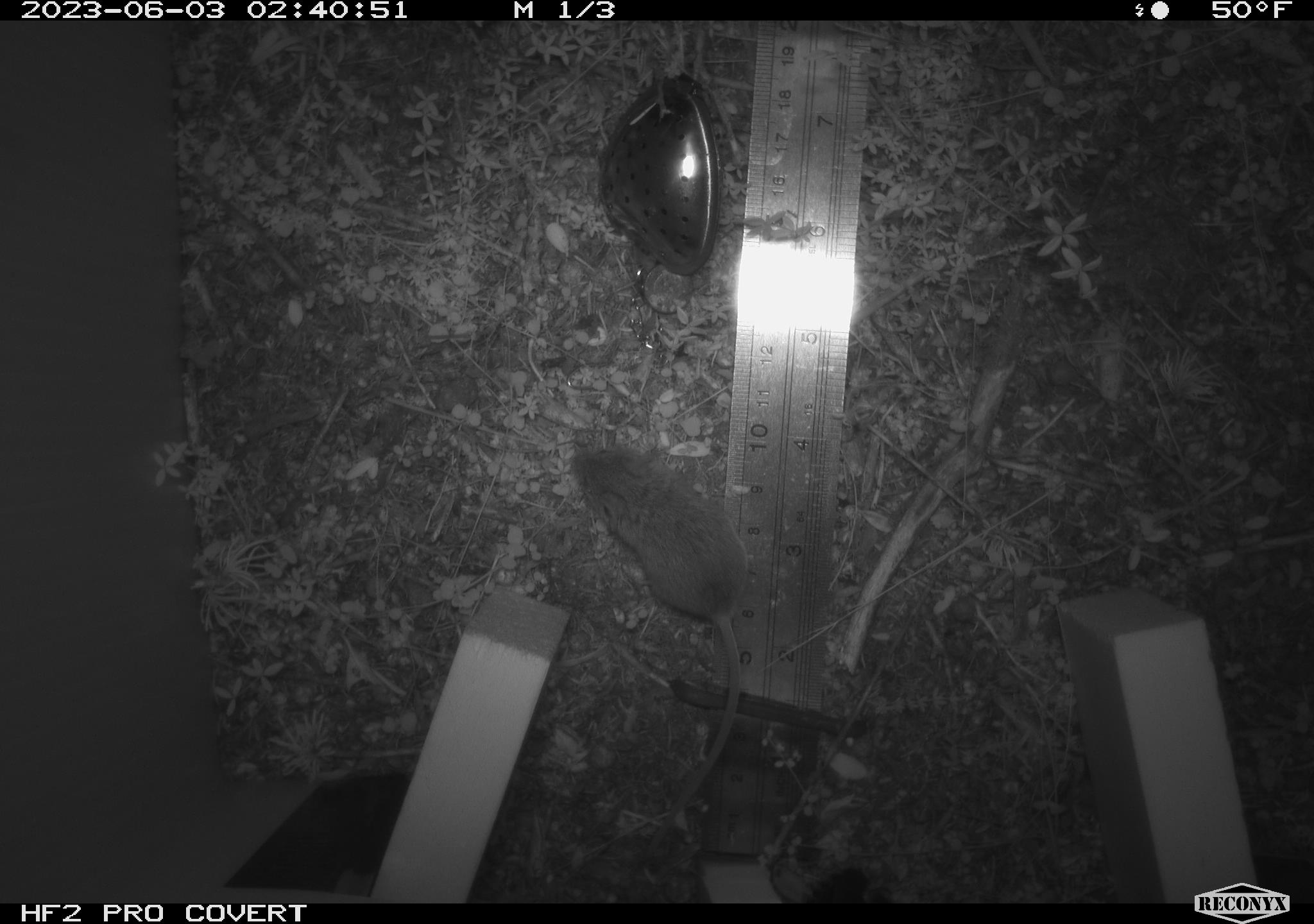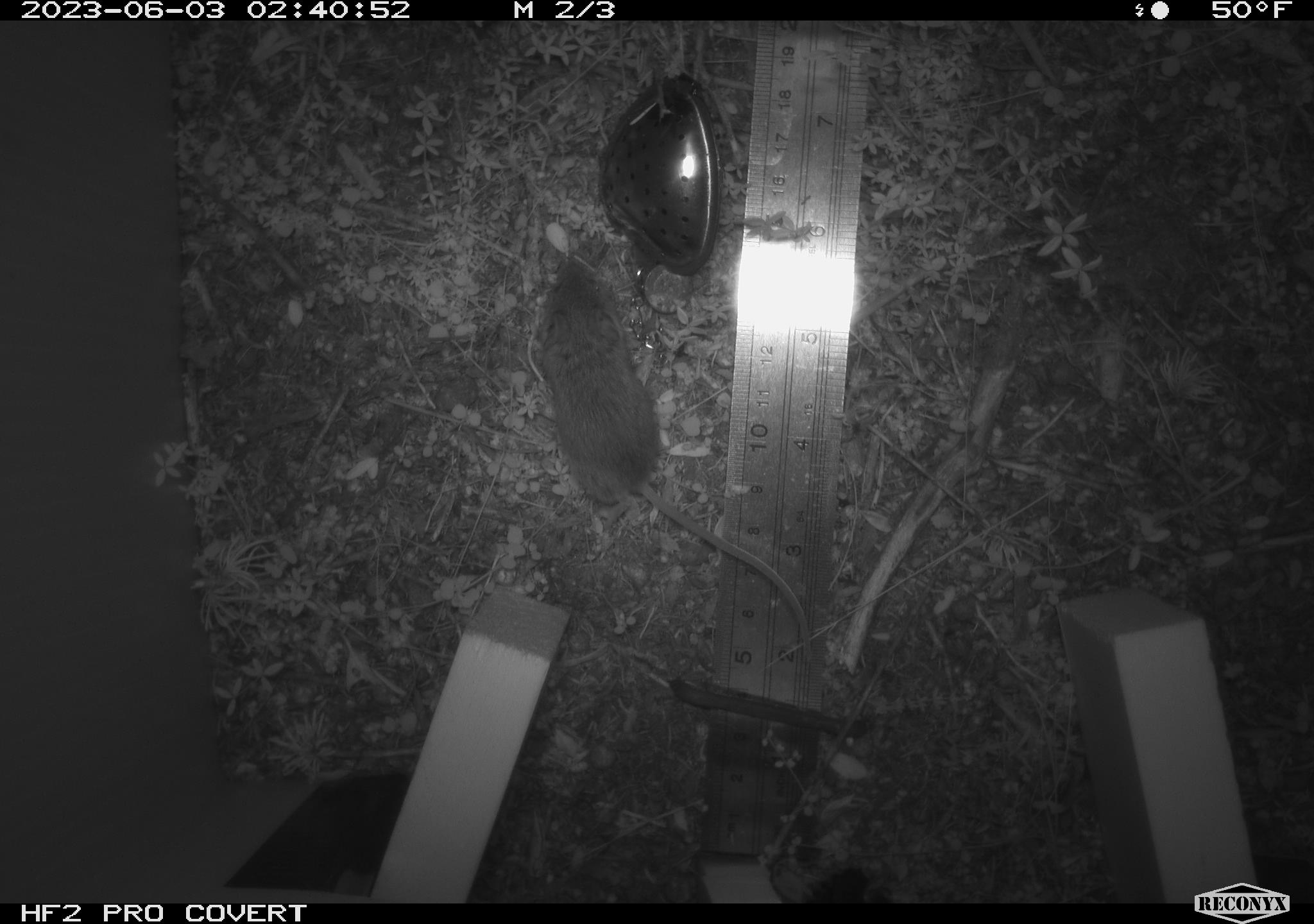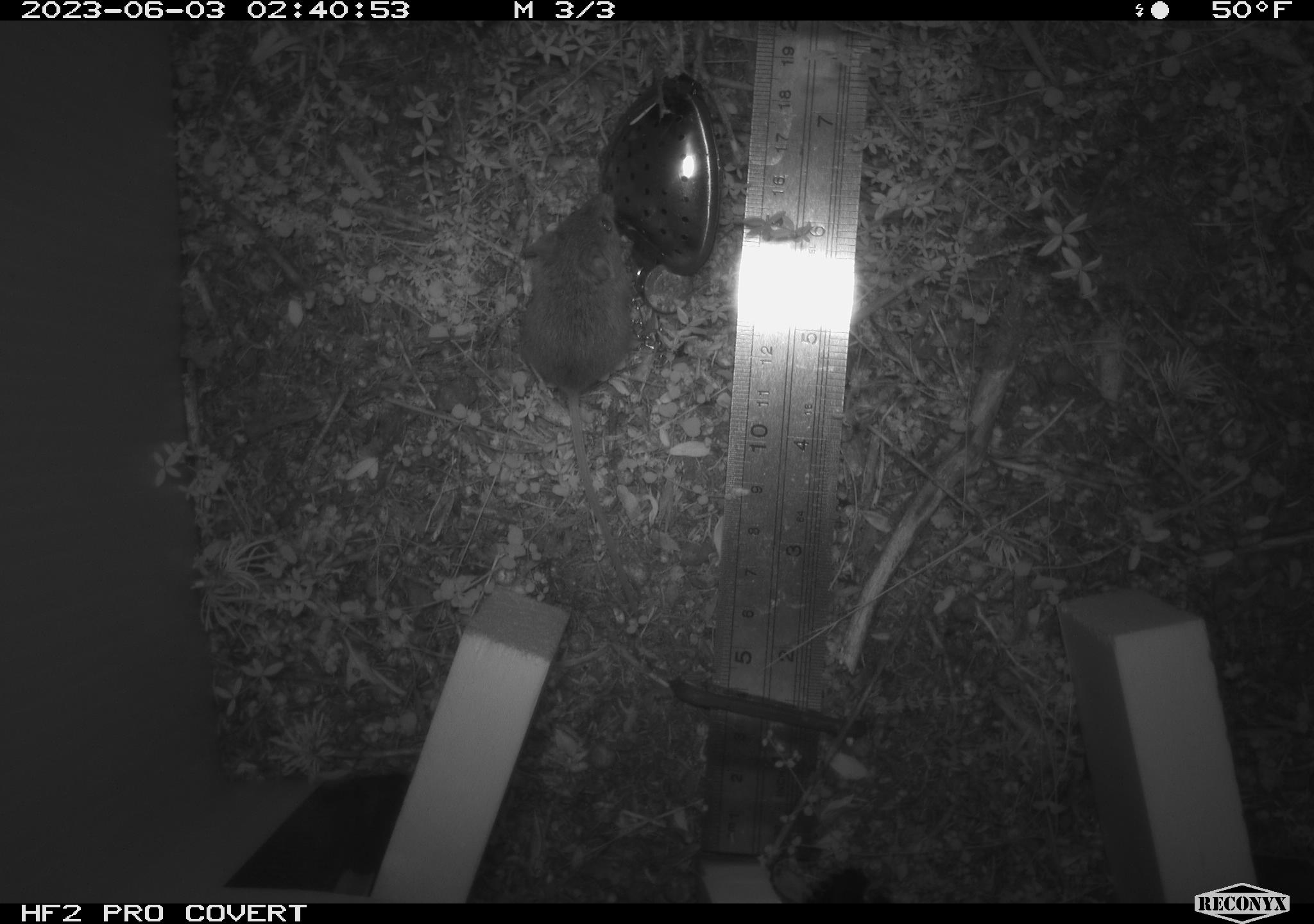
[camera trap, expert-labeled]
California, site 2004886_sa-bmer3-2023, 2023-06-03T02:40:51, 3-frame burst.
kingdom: Animalia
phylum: Chordata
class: Mammalia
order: Rodentia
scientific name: Rodentia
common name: mouse species